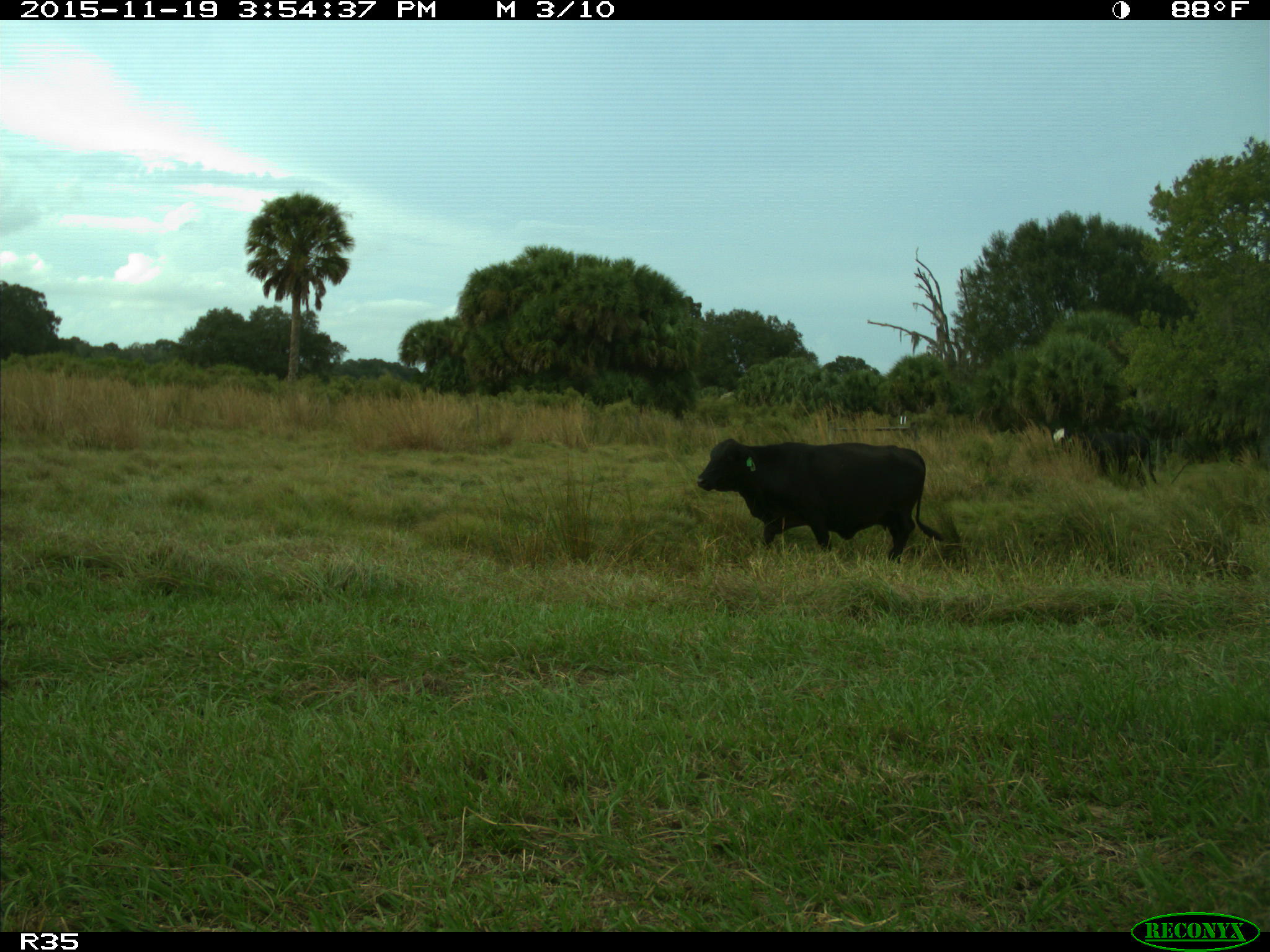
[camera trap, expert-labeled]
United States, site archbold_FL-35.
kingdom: Animalia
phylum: Chordata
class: Mammalia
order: Artiodactyla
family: Bovidae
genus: Bos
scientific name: Bos taurus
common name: domestic cow